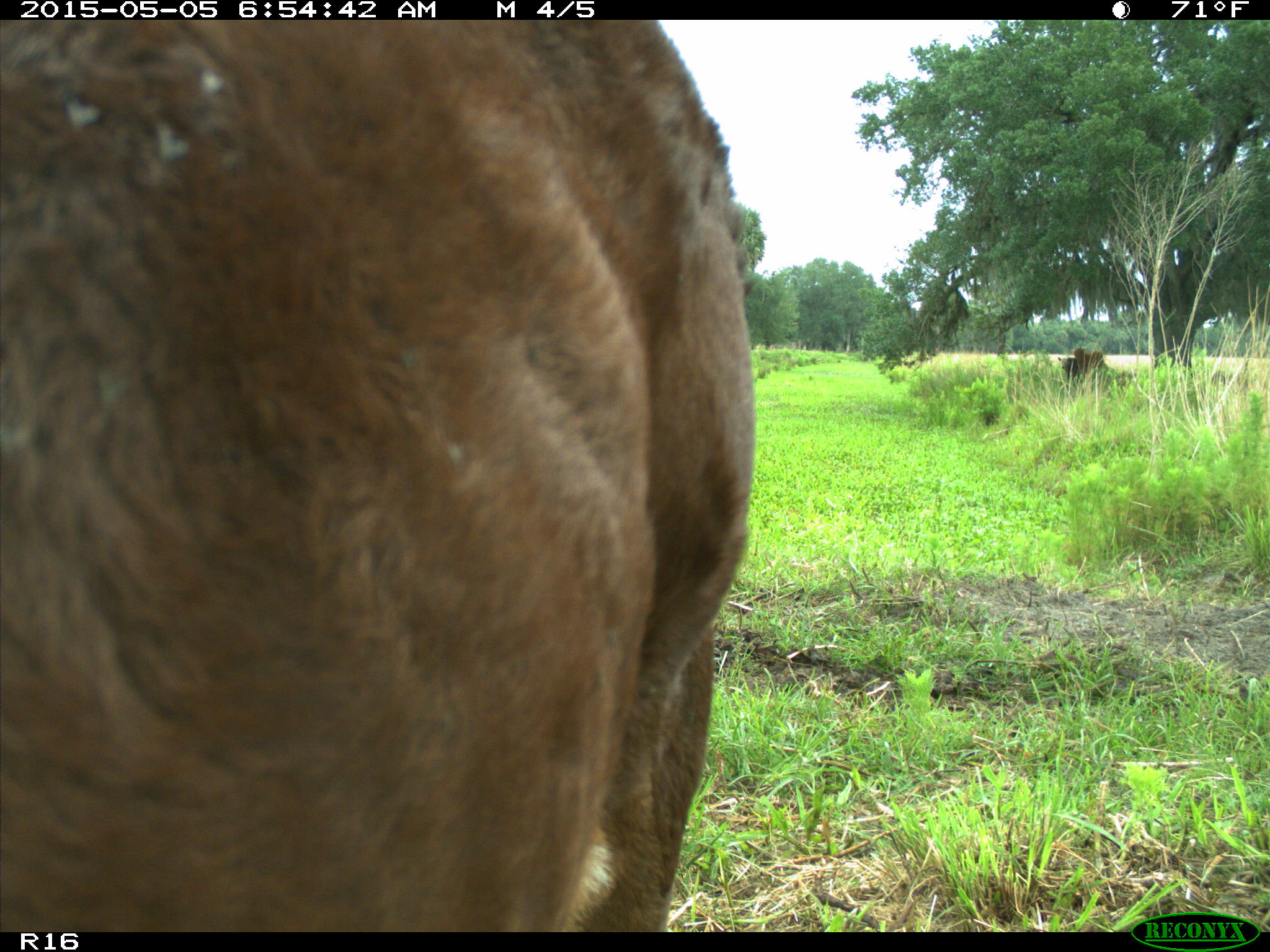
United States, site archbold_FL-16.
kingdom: Animalia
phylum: Chordata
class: Mammalia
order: Artiodactyla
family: Bovidae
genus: Bos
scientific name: Bos taurus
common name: domestic cow